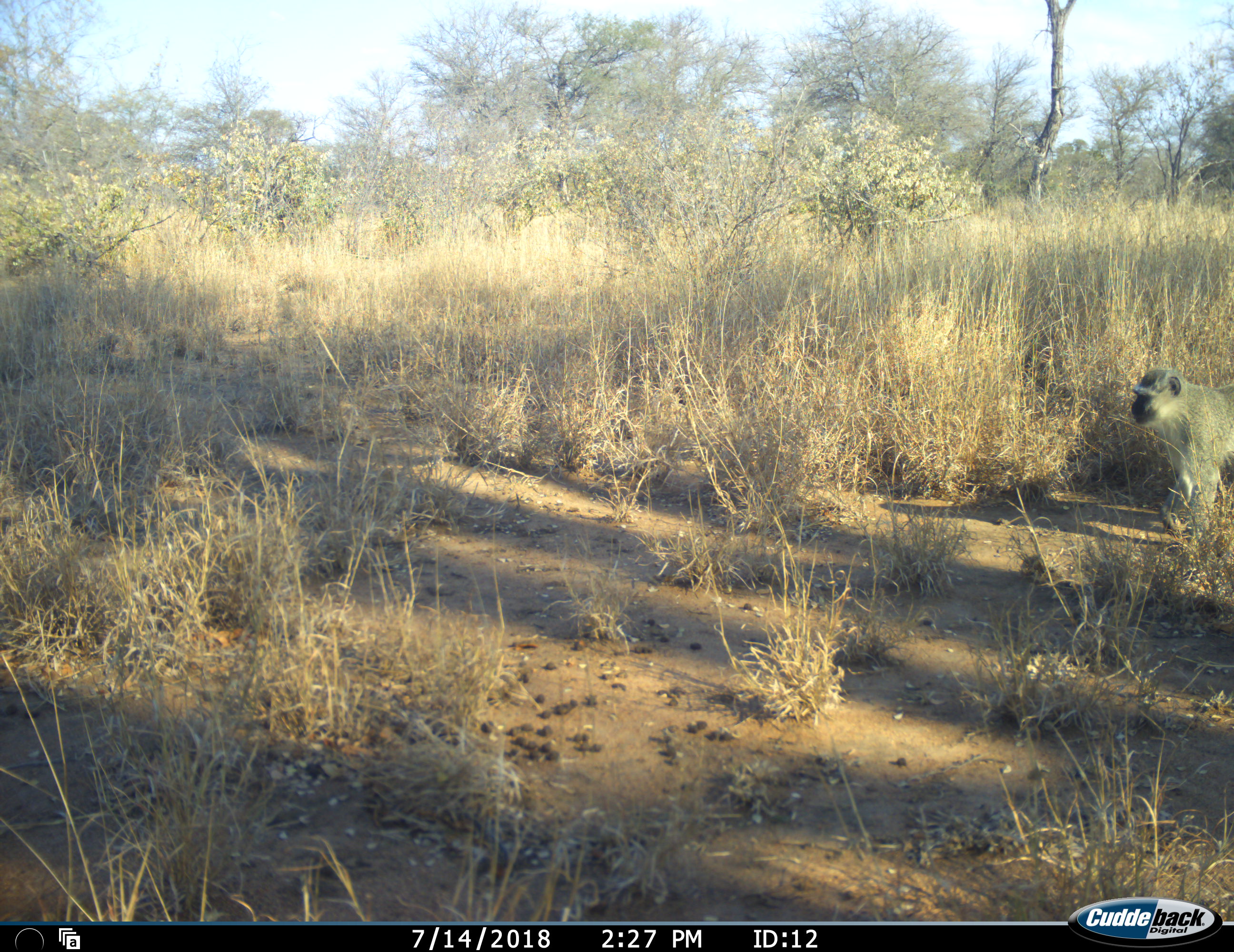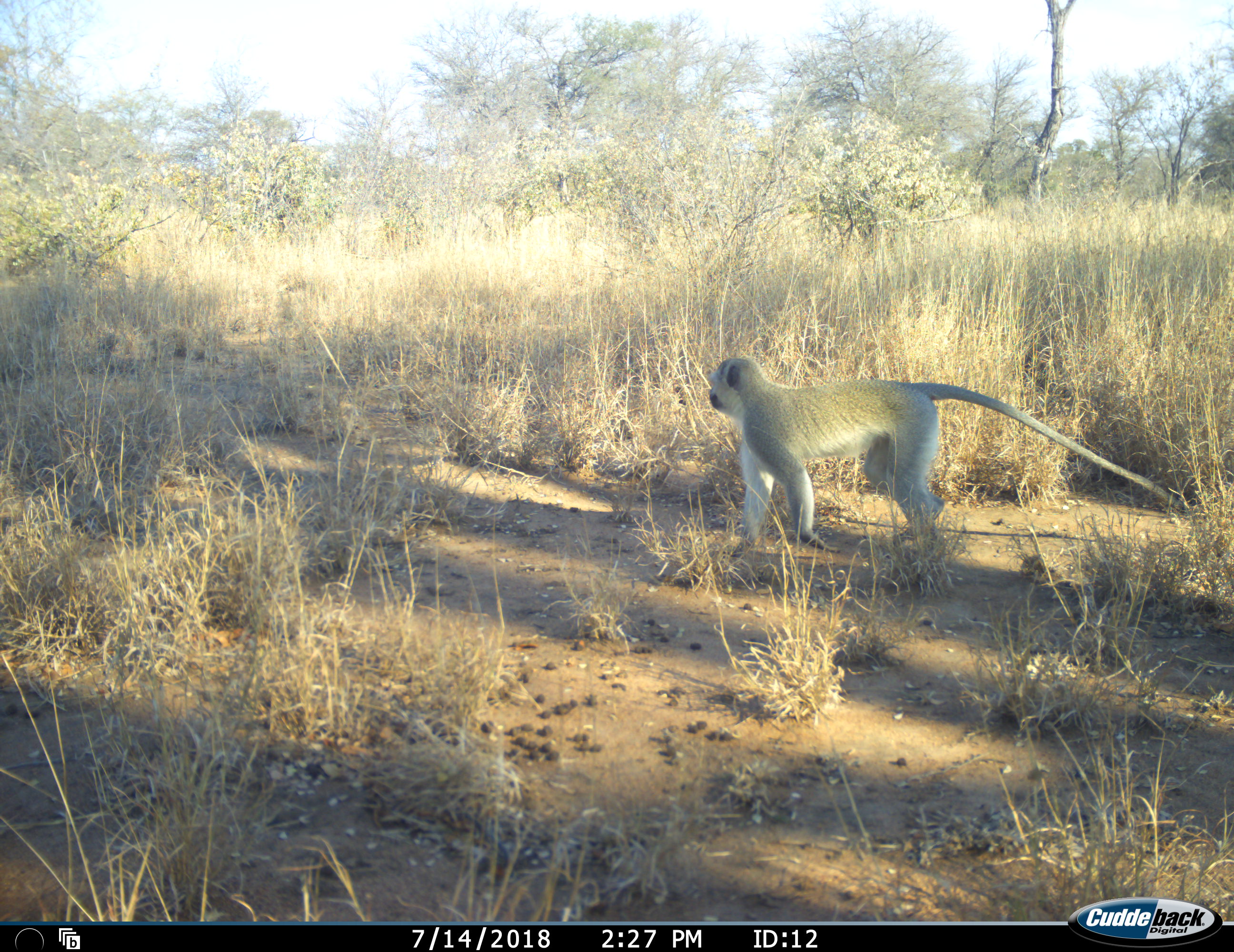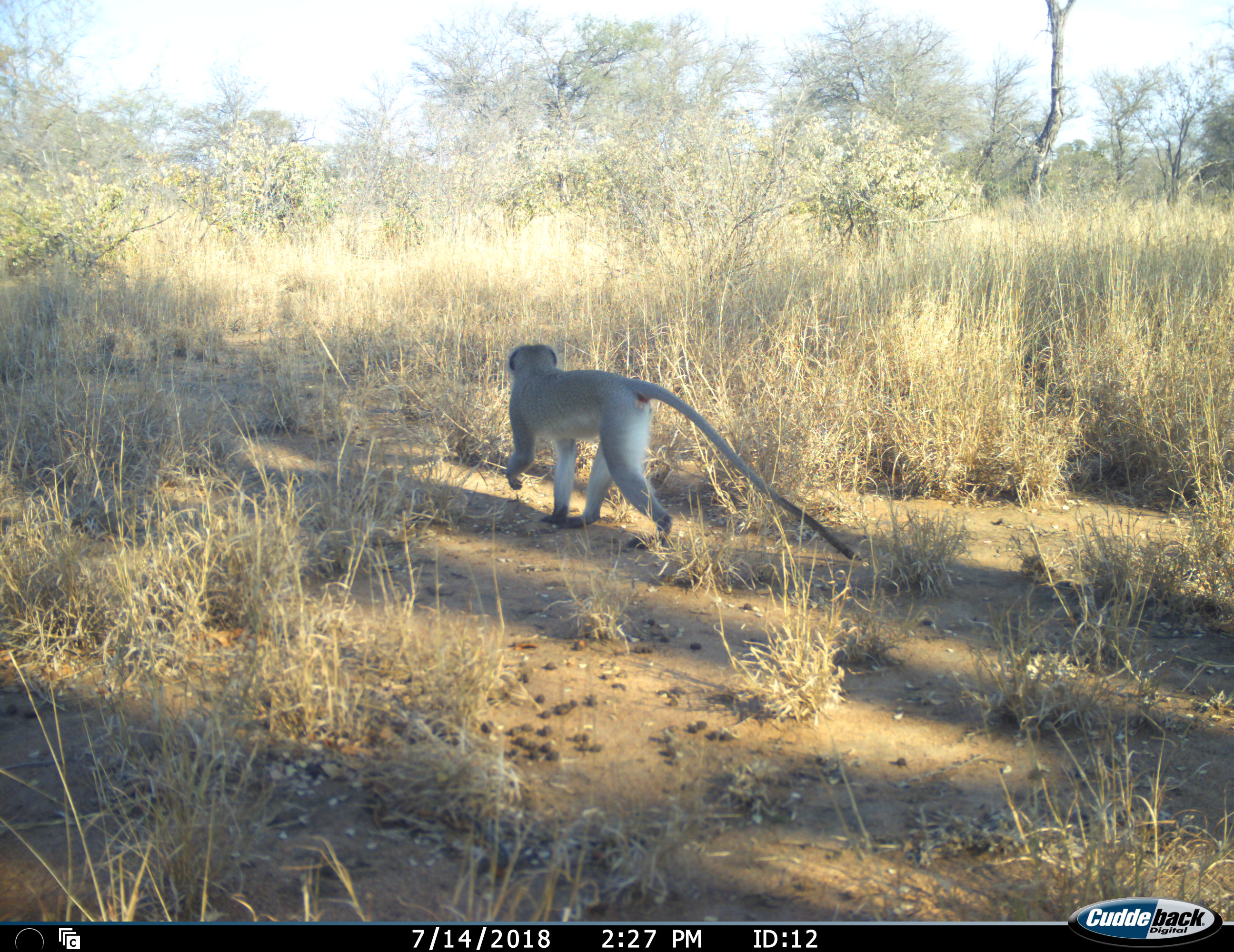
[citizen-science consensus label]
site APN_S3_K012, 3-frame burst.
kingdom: Animalia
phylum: Chordata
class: Mammalia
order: Primates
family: Cercopithecidae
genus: Chlorocebus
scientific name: Chlorocebus pygerythrus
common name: vervet monkey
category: monkeyvervet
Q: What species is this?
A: Monkeyvervet (vervet monkey) (Chlorocebus pygerythrus).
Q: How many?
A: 1.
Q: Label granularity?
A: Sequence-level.